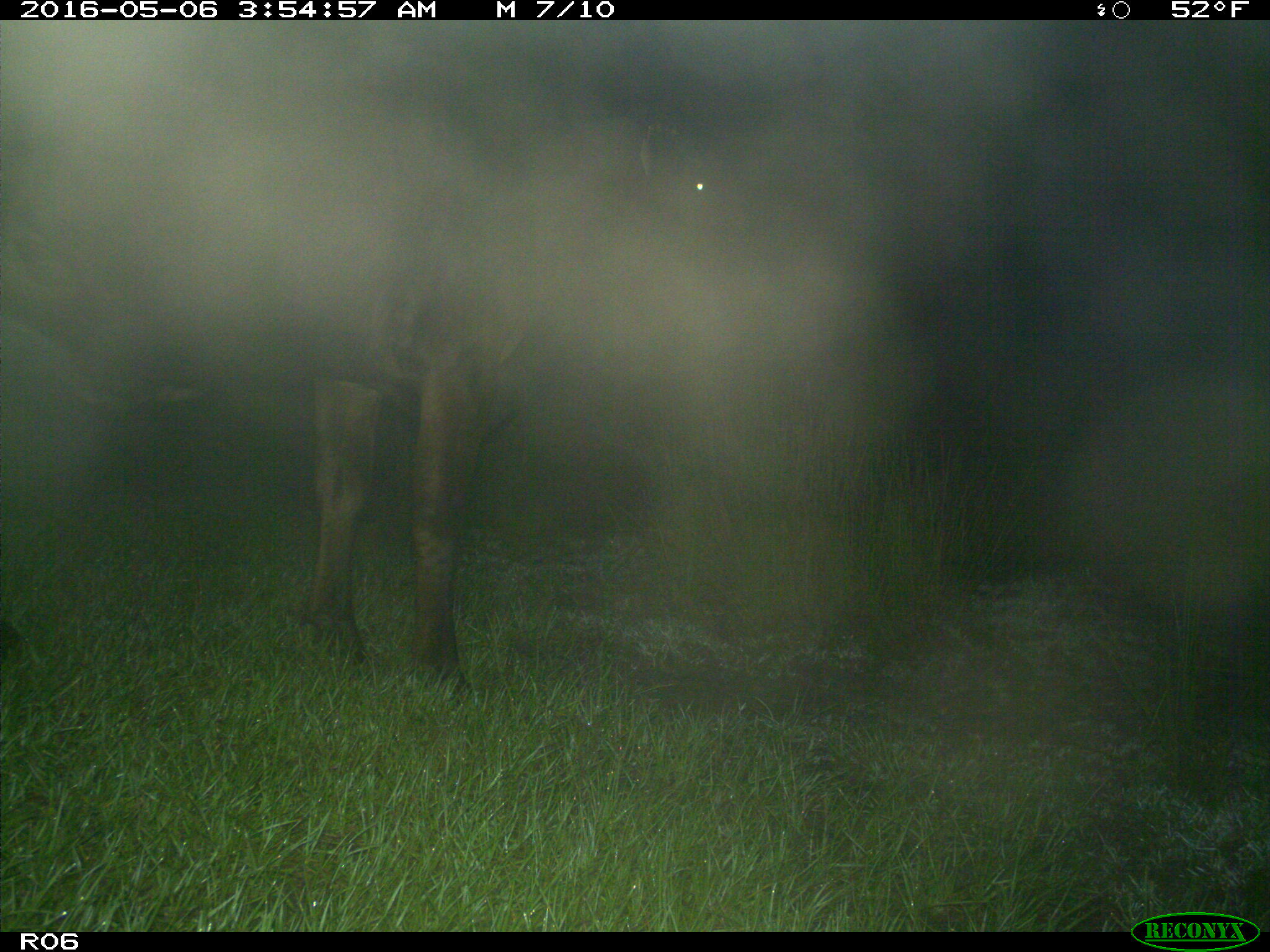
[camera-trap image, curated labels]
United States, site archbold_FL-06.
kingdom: Animalia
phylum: Chordata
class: Mammalia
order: Artiodactyla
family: Bovidae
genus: Bos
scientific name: Bos taurus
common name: domestic cow